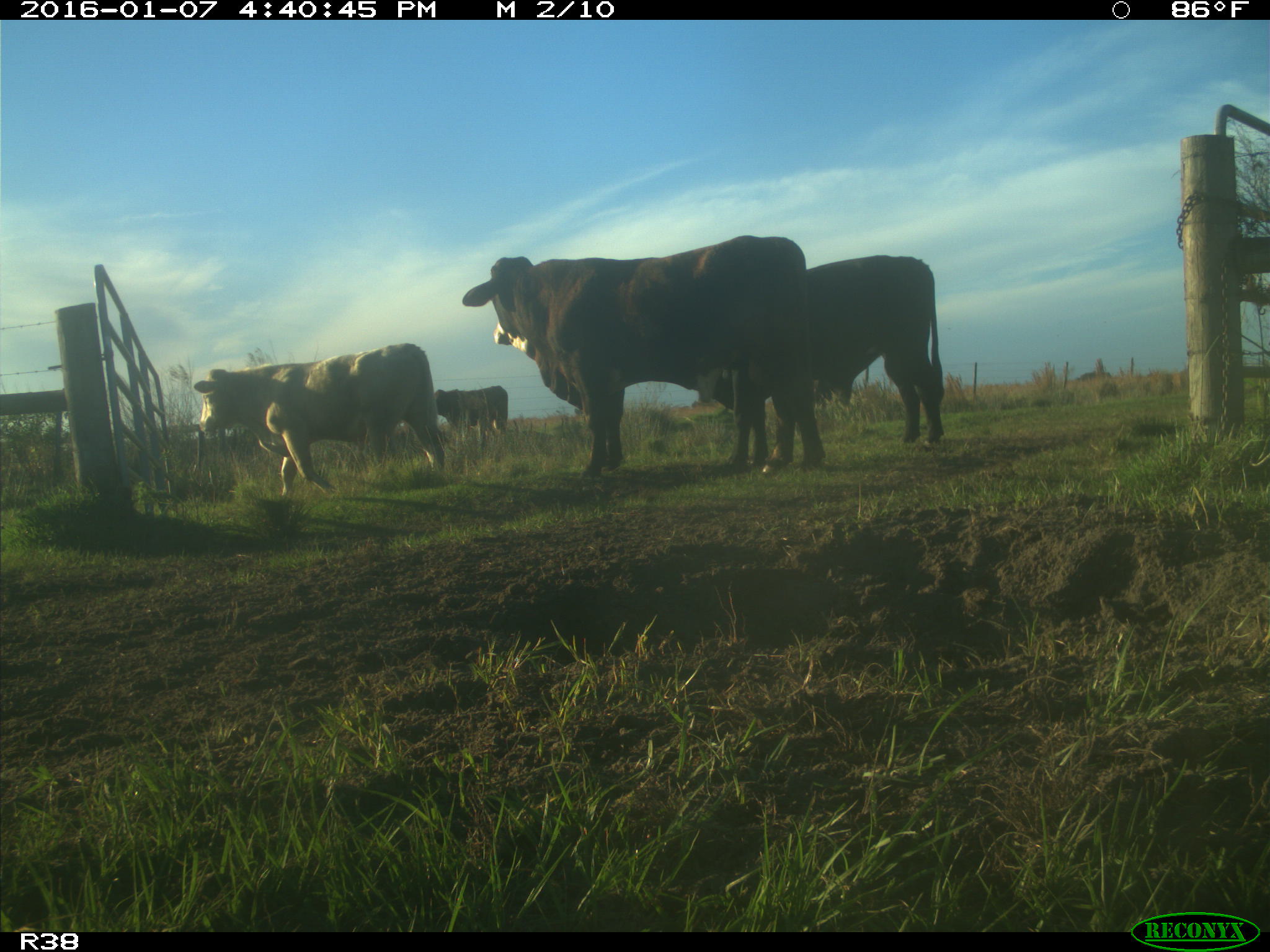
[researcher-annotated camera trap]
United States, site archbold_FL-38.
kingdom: Animalia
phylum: Chordata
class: Mammalia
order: Artiodactyla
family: Bovidae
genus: Bos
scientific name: Bos taurus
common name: domestic cow